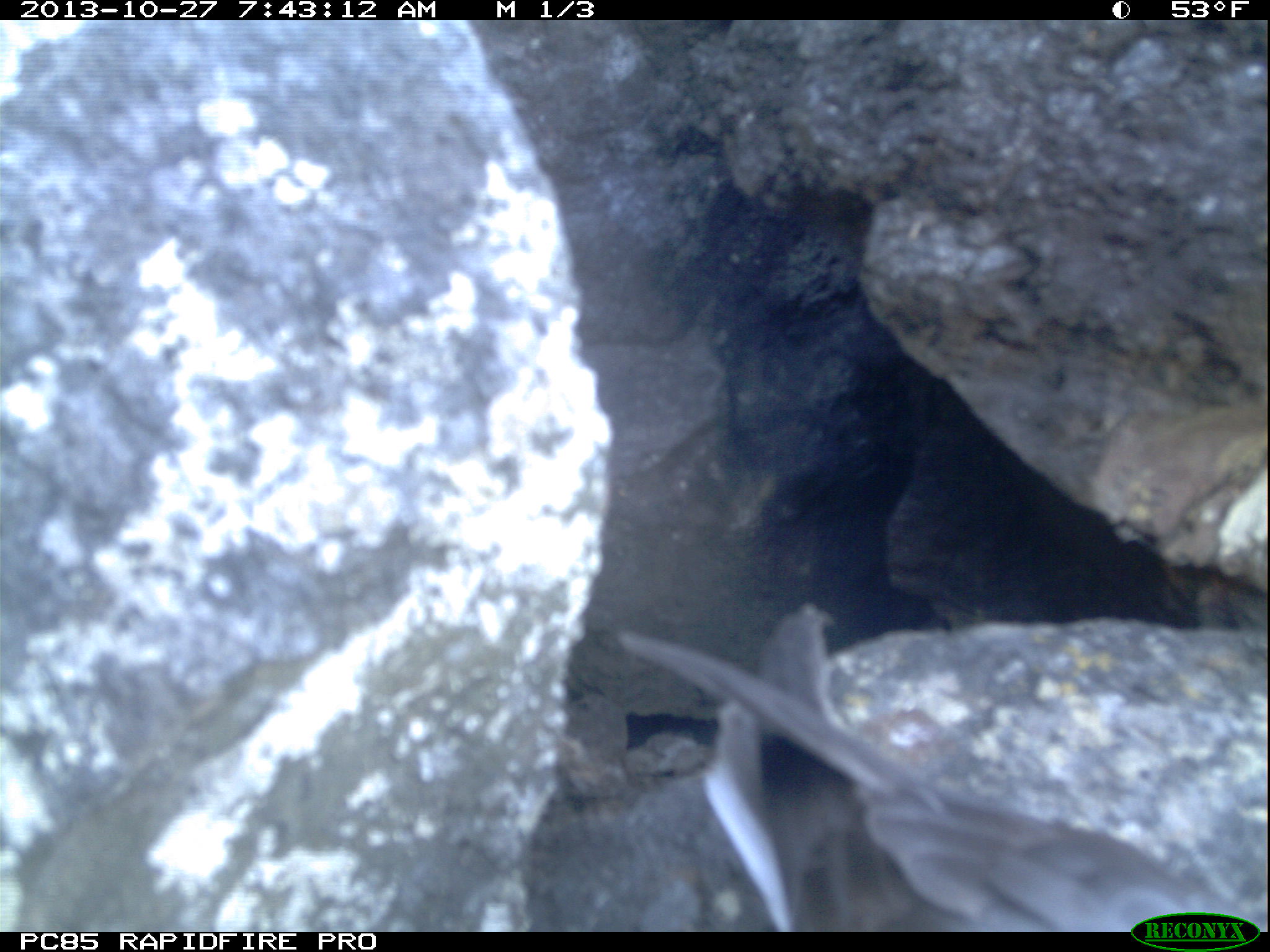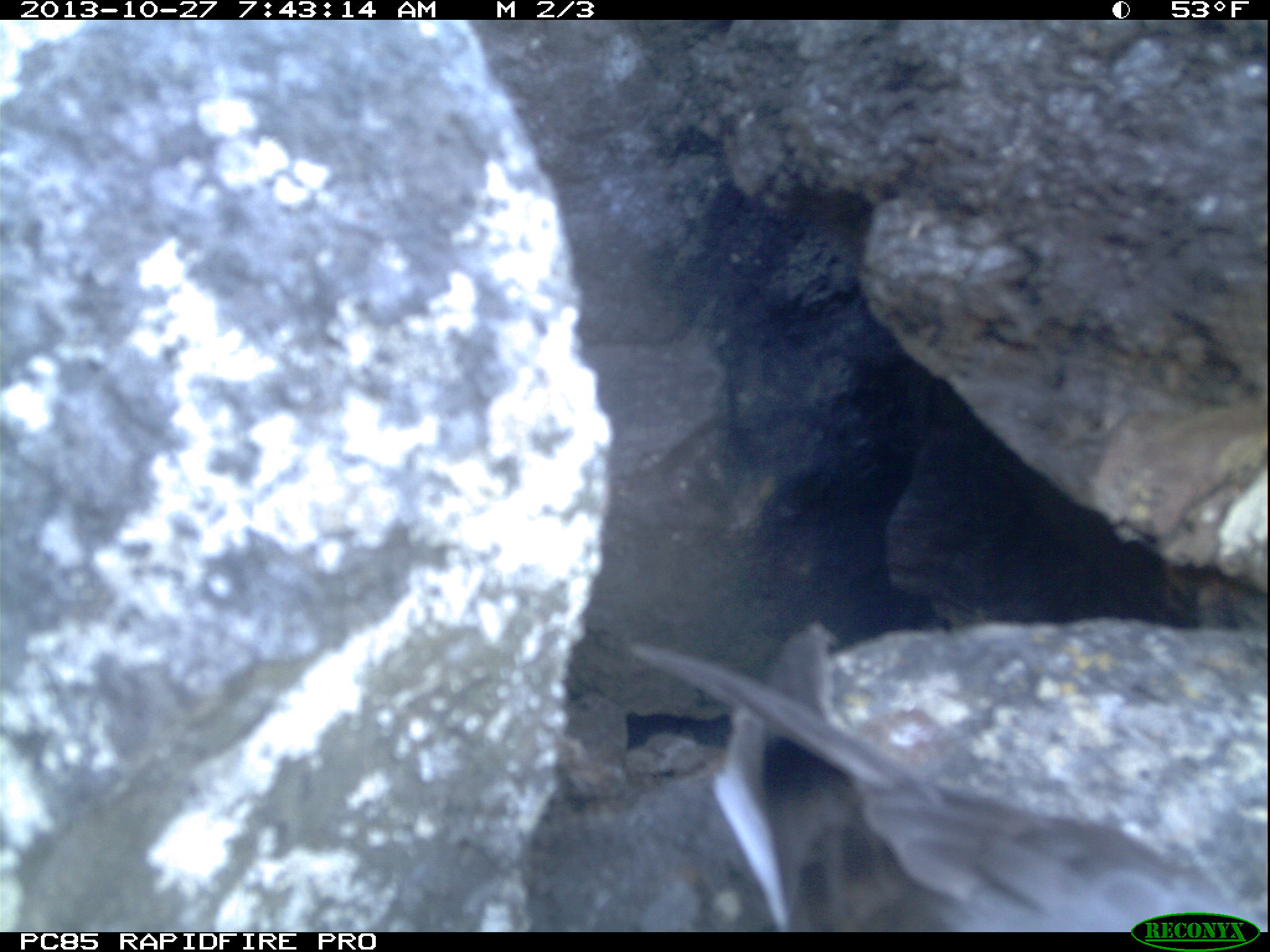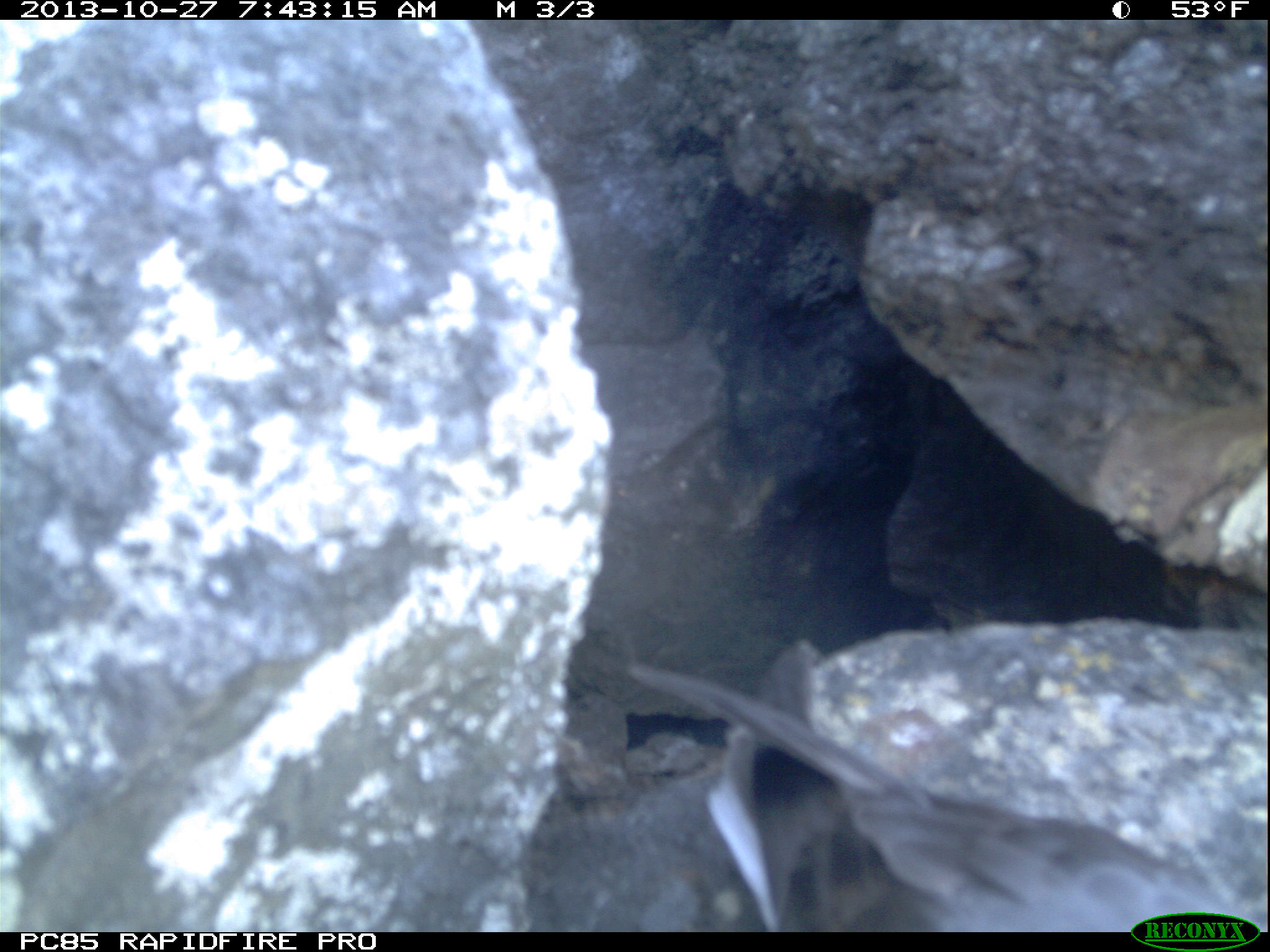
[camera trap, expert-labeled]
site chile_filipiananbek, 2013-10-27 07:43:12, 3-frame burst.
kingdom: Animalia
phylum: Chordata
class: Aves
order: Procellariiformes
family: Procellariidae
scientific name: Procellariidae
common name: petrel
Petrel (Procellariidae).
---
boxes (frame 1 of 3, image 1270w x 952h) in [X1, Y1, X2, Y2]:
petrel: [607, 601, 1239, 931]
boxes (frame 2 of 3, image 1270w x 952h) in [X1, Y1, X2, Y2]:
petrel: [633, 617, 1253, 937]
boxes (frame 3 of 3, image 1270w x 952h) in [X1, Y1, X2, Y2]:
petrel: [623, 636, 1243, 936]